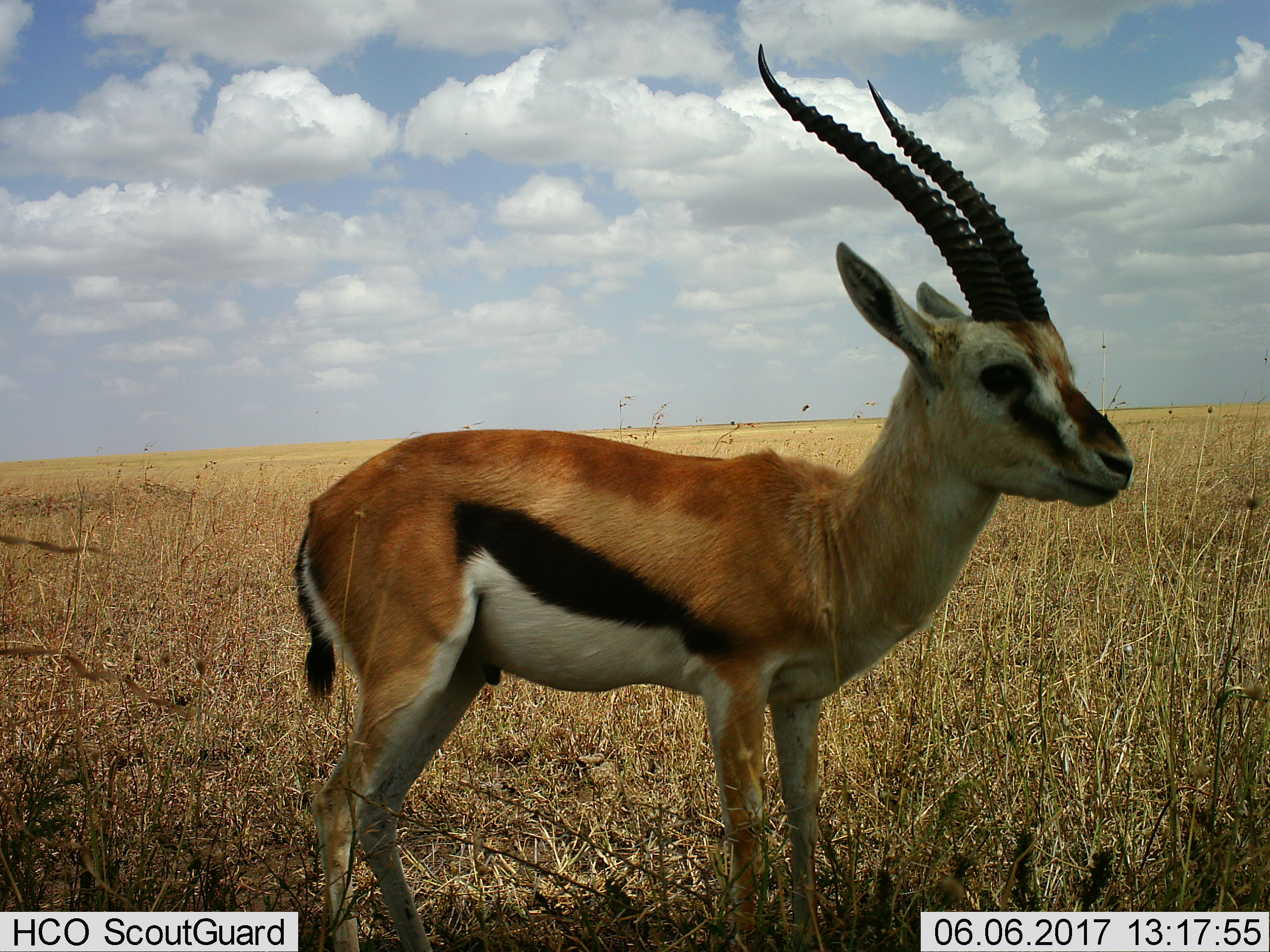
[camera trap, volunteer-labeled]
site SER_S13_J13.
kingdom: Animalia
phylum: Chordata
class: Mammalia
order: Artiodactyla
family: Bovidae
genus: Eudorcas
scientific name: Eudorcas thomsonii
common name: thomson's gazelle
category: gazellethomsons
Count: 1.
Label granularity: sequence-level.